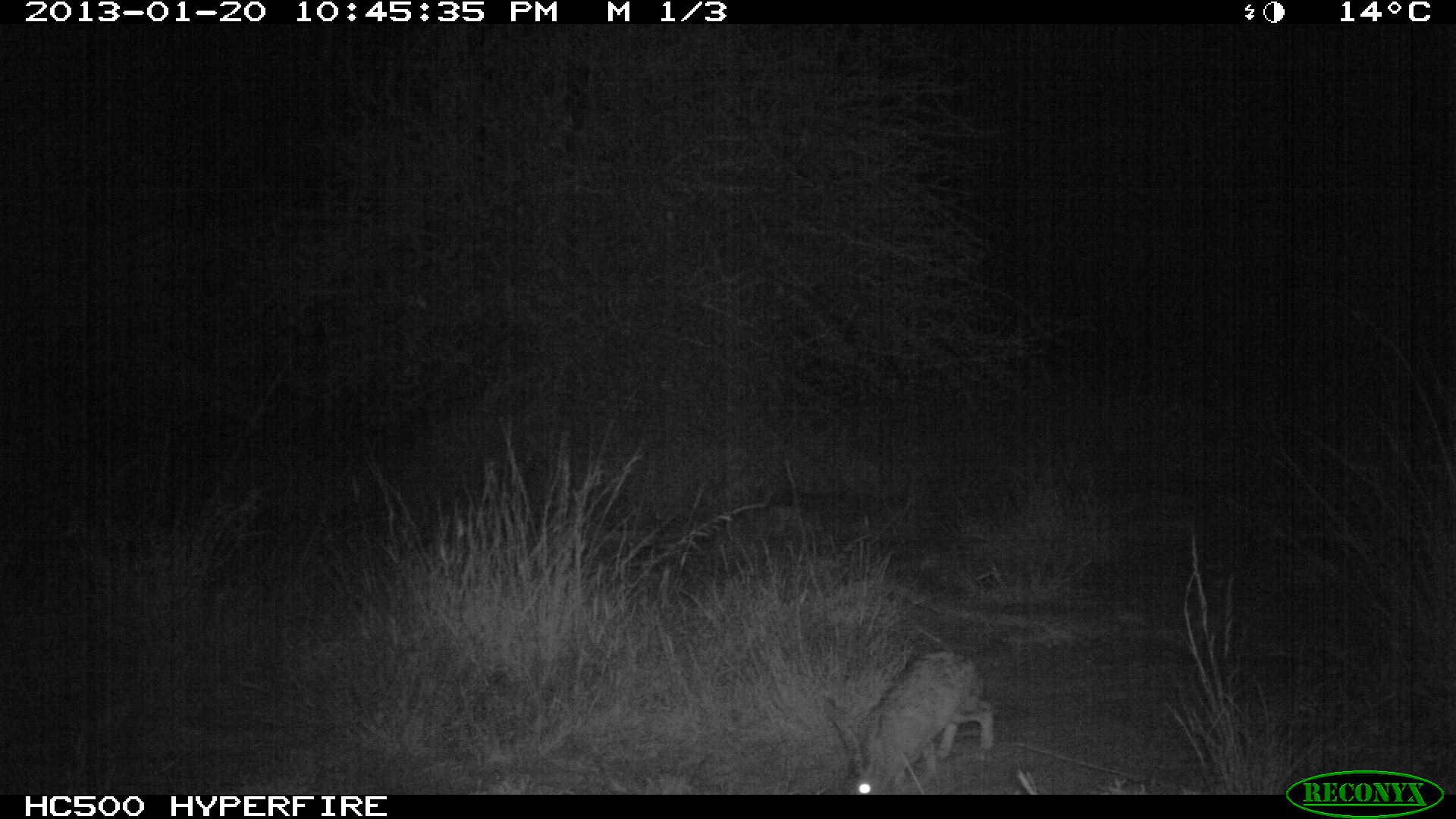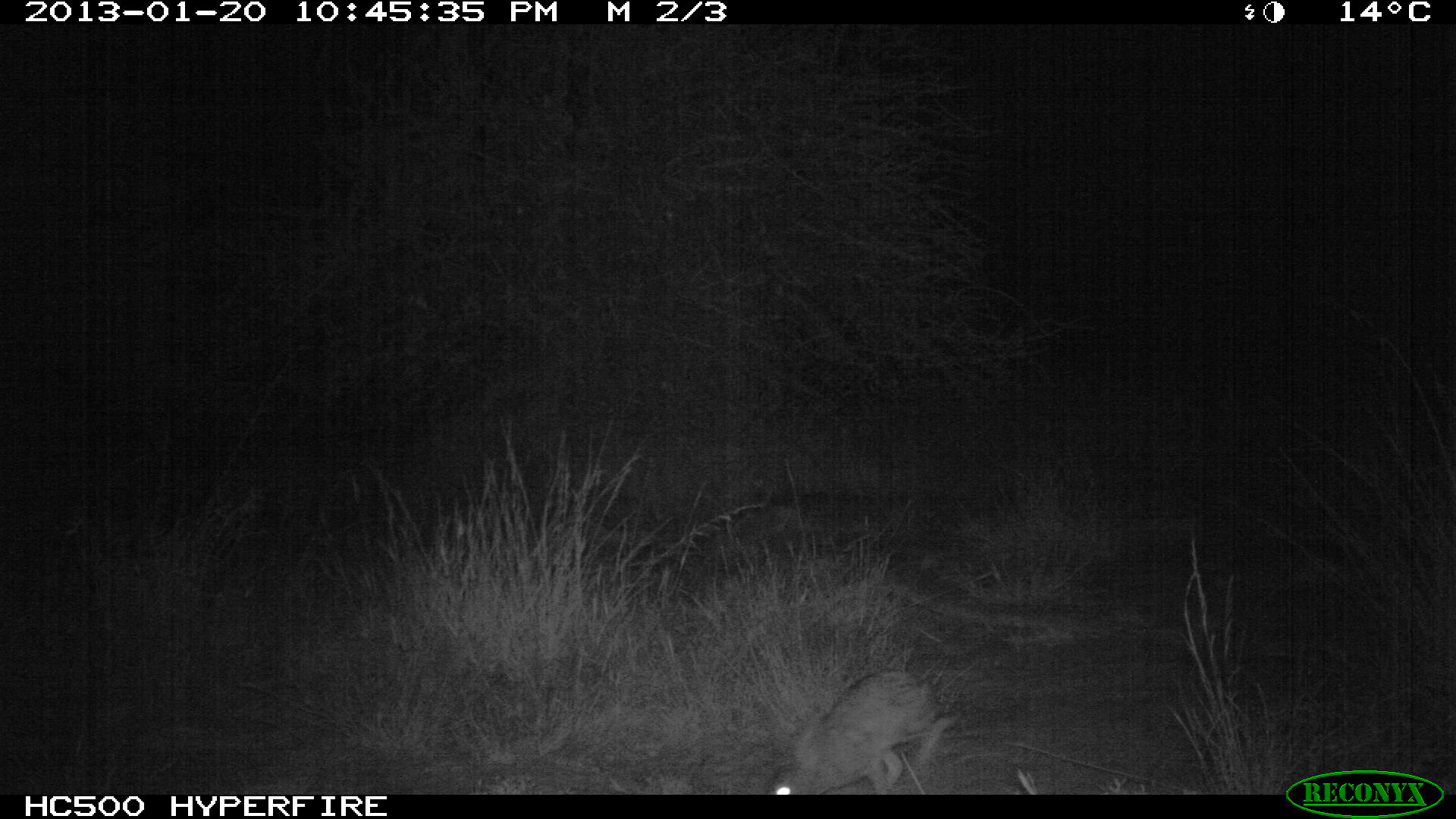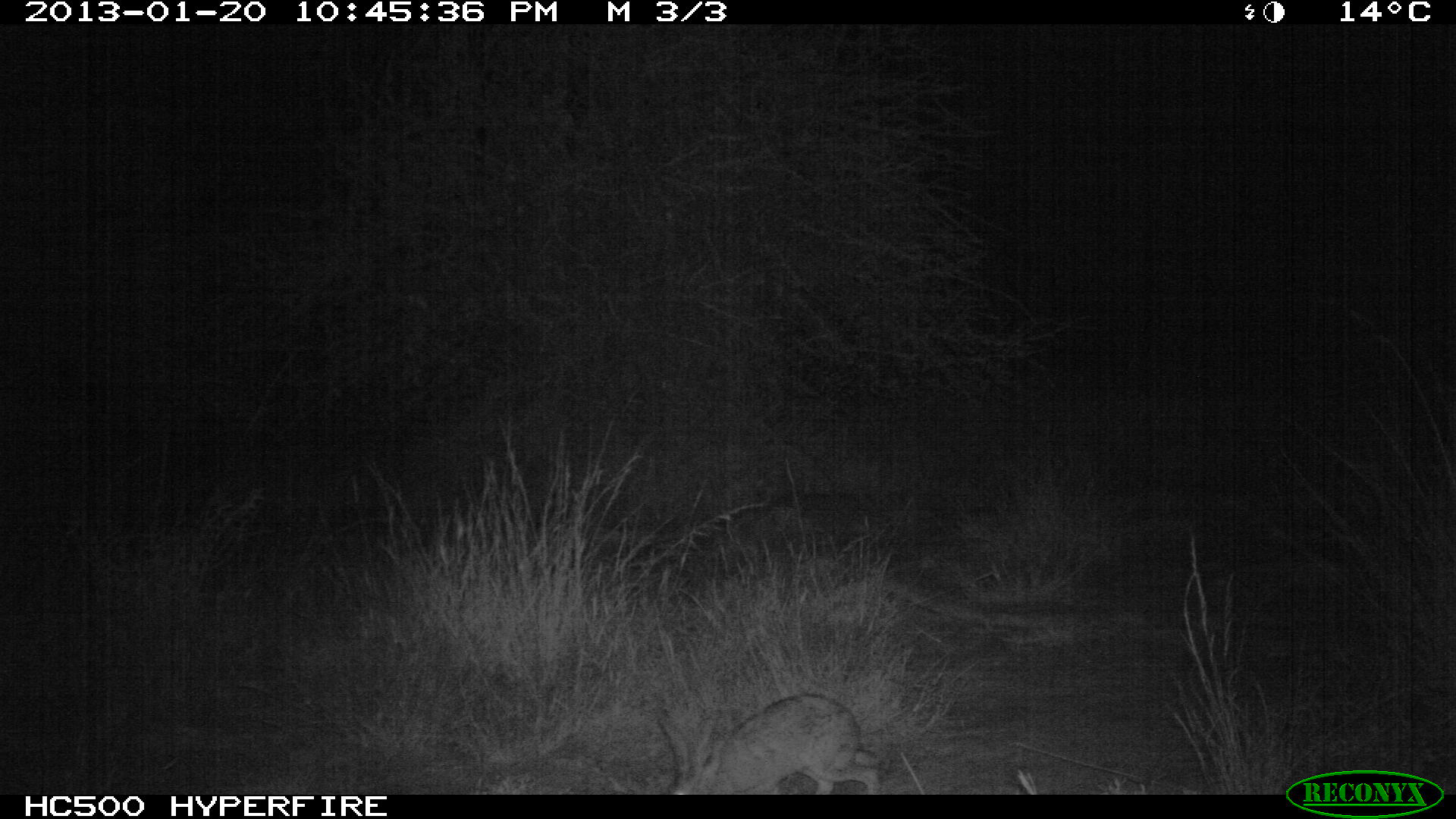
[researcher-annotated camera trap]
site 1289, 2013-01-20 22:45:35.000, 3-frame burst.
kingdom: Animalia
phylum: Chordata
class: Mammalia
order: Lagomorpha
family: Leporidae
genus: Lepus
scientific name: Lepus saxatilis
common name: scrub hare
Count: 1.